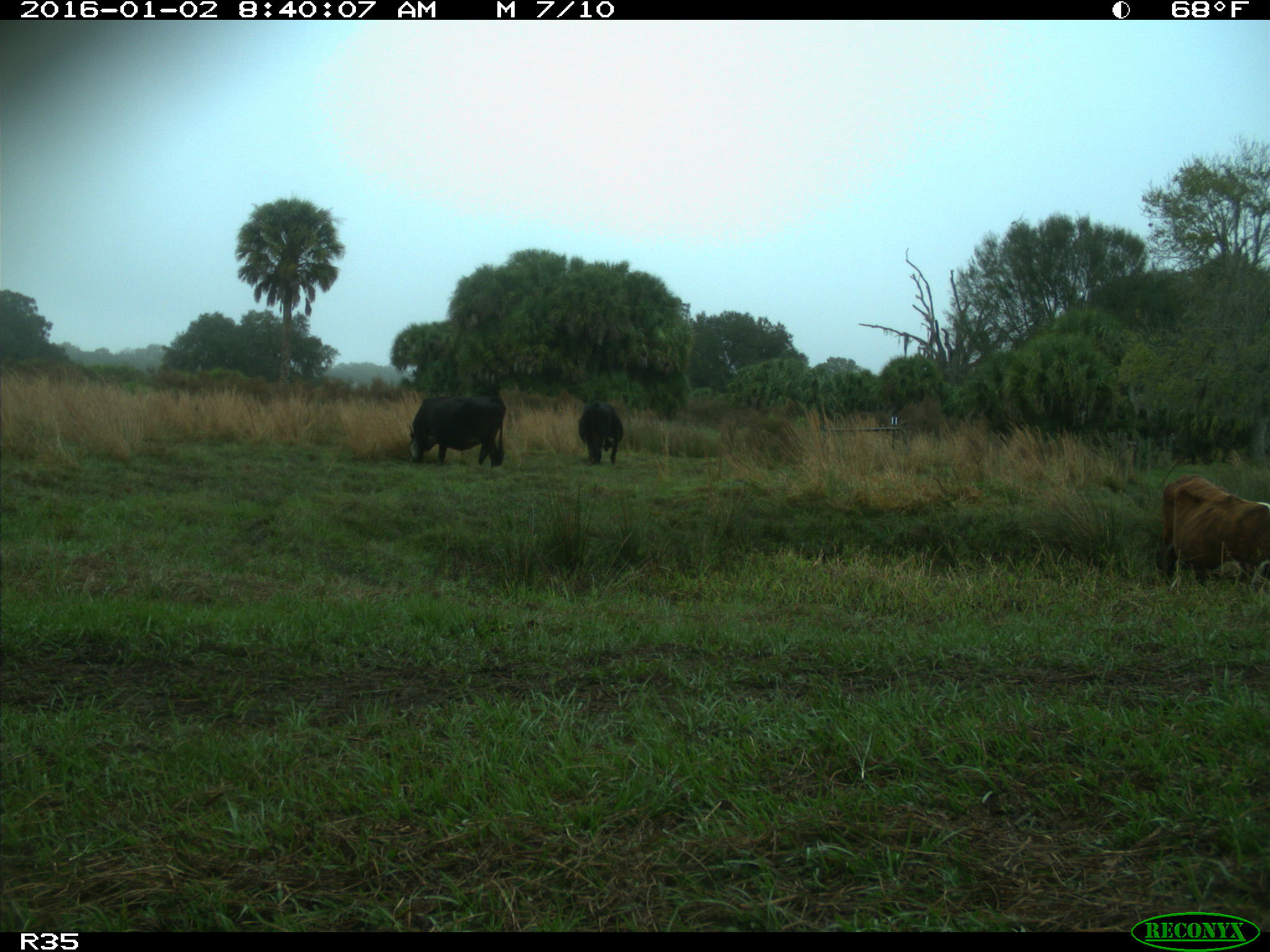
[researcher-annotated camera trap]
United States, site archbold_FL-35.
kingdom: Animalia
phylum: Chordata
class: Mammalia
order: Artiodactyla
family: Bovidae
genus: Bos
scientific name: Bos taurus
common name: domestic cow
Bos taurus (domestic cow).